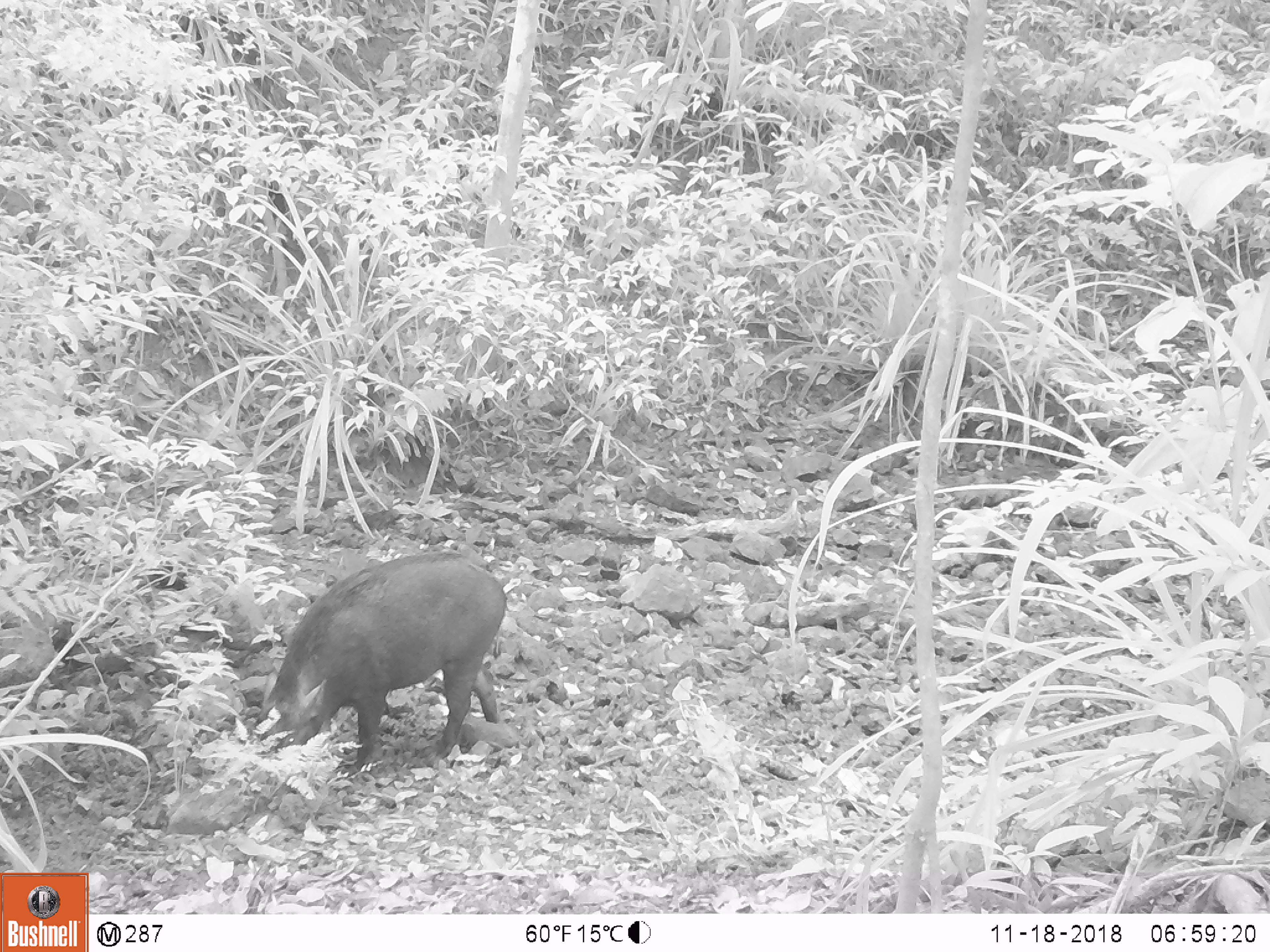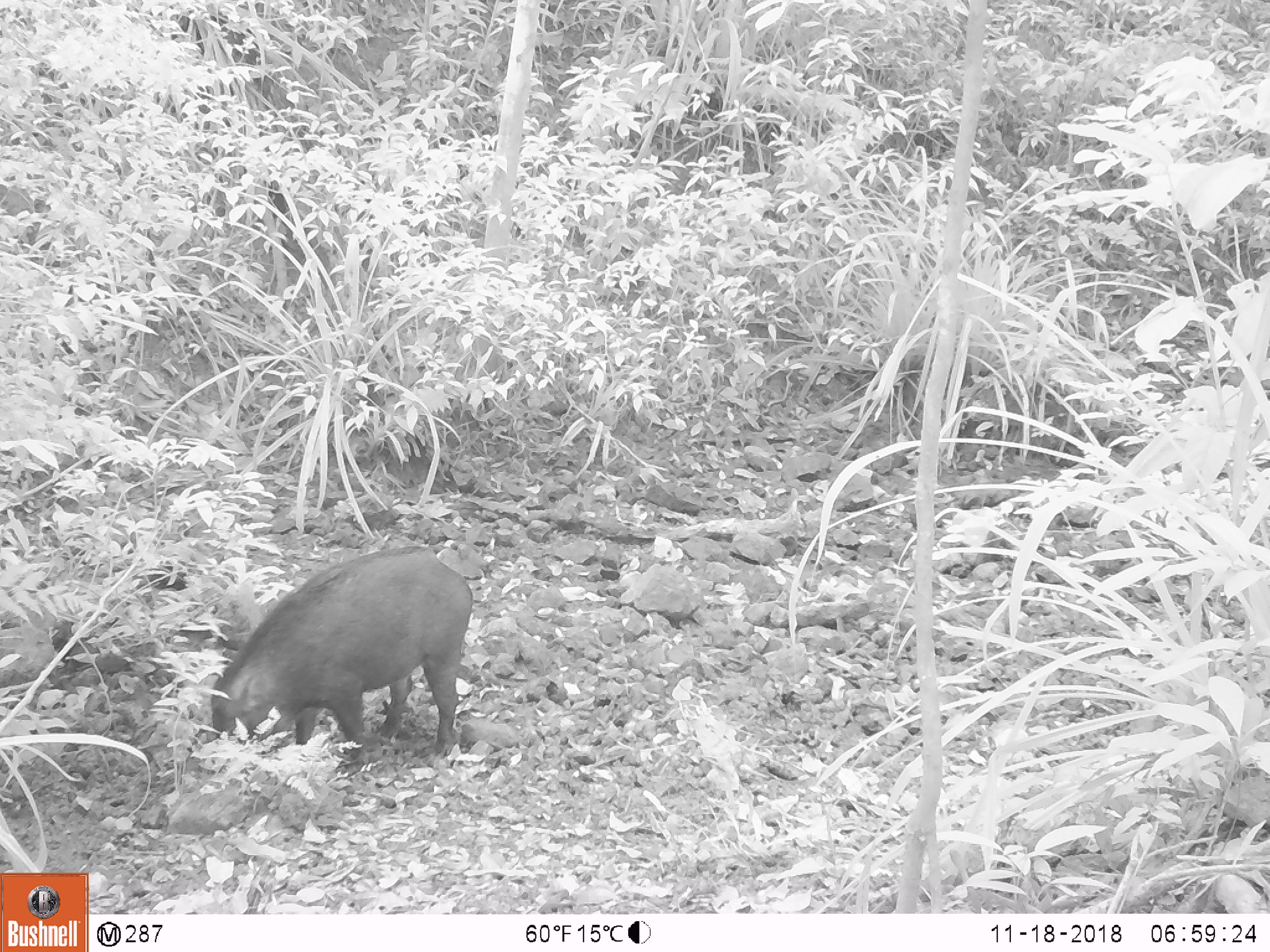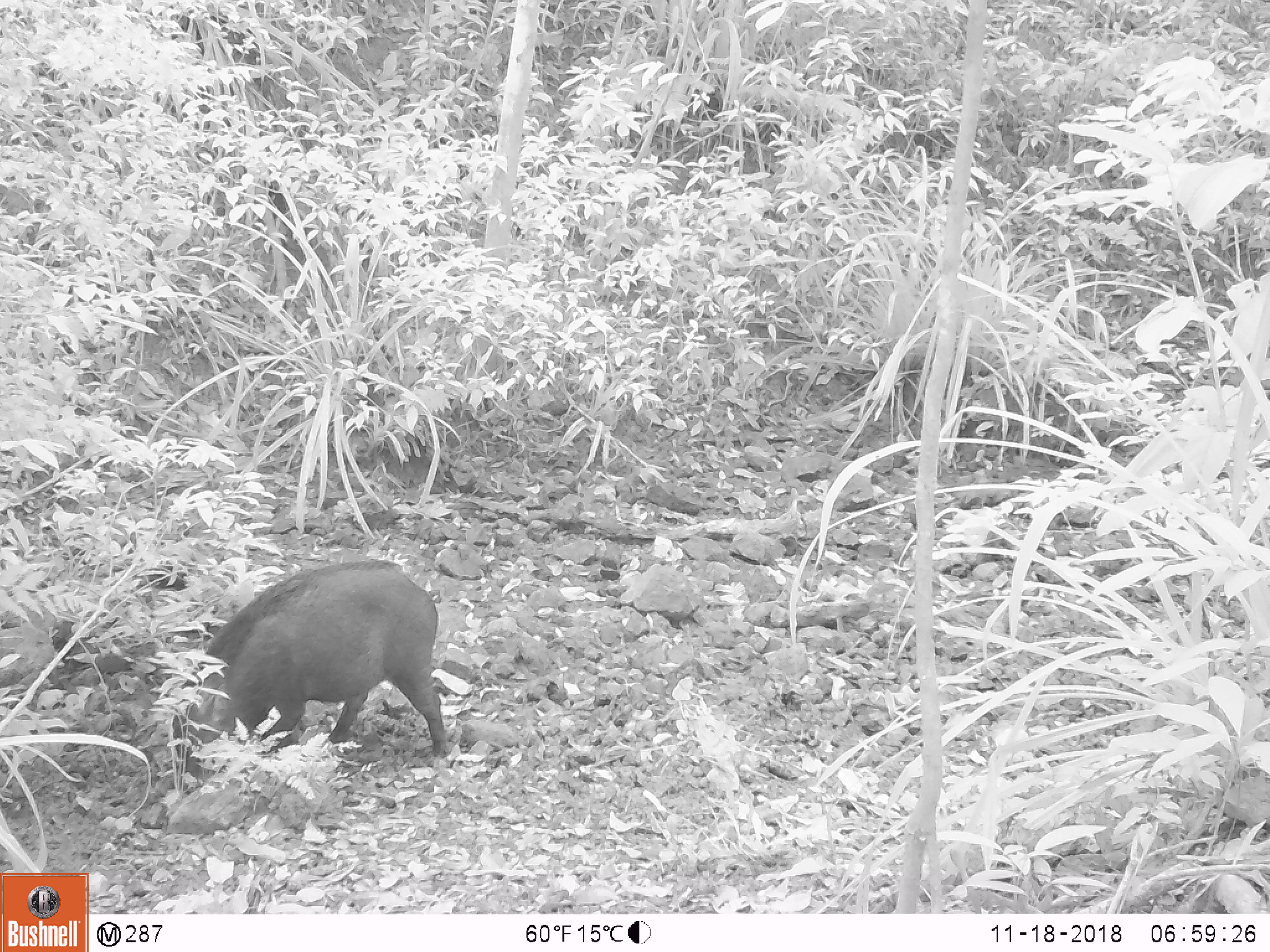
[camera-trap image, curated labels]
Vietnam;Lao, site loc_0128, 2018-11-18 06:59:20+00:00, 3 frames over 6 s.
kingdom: Animalia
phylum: Chordata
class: Mammalia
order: Artiodactyla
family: Suidae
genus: Sus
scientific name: Sus scrofa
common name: eurasian wild pig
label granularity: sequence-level